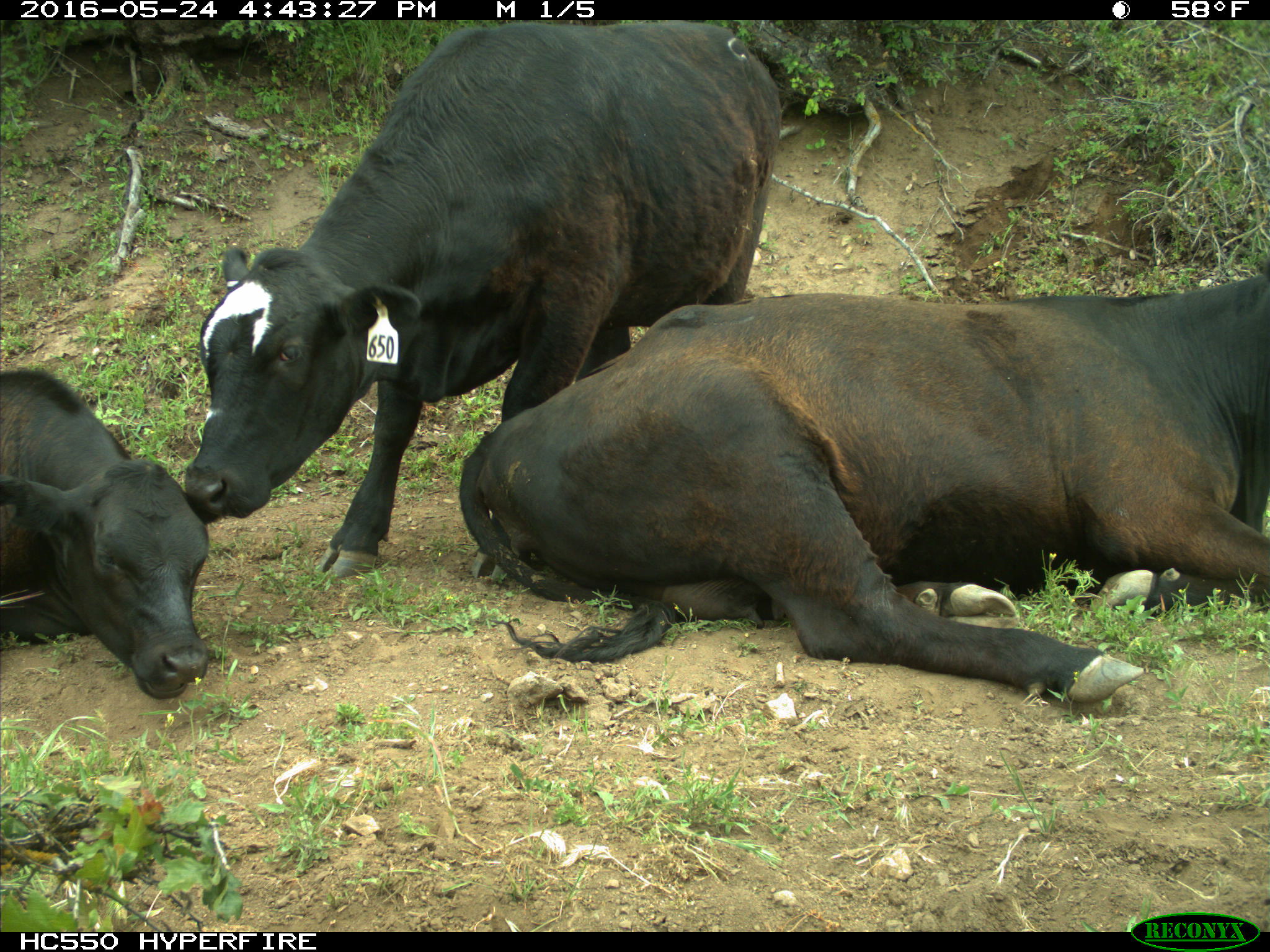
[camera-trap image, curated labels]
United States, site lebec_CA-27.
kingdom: Animalia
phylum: Chordata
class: Mammalia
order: Artiodactyla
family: Bovidae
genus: Bos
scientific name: Bos taurus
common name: domestic cow